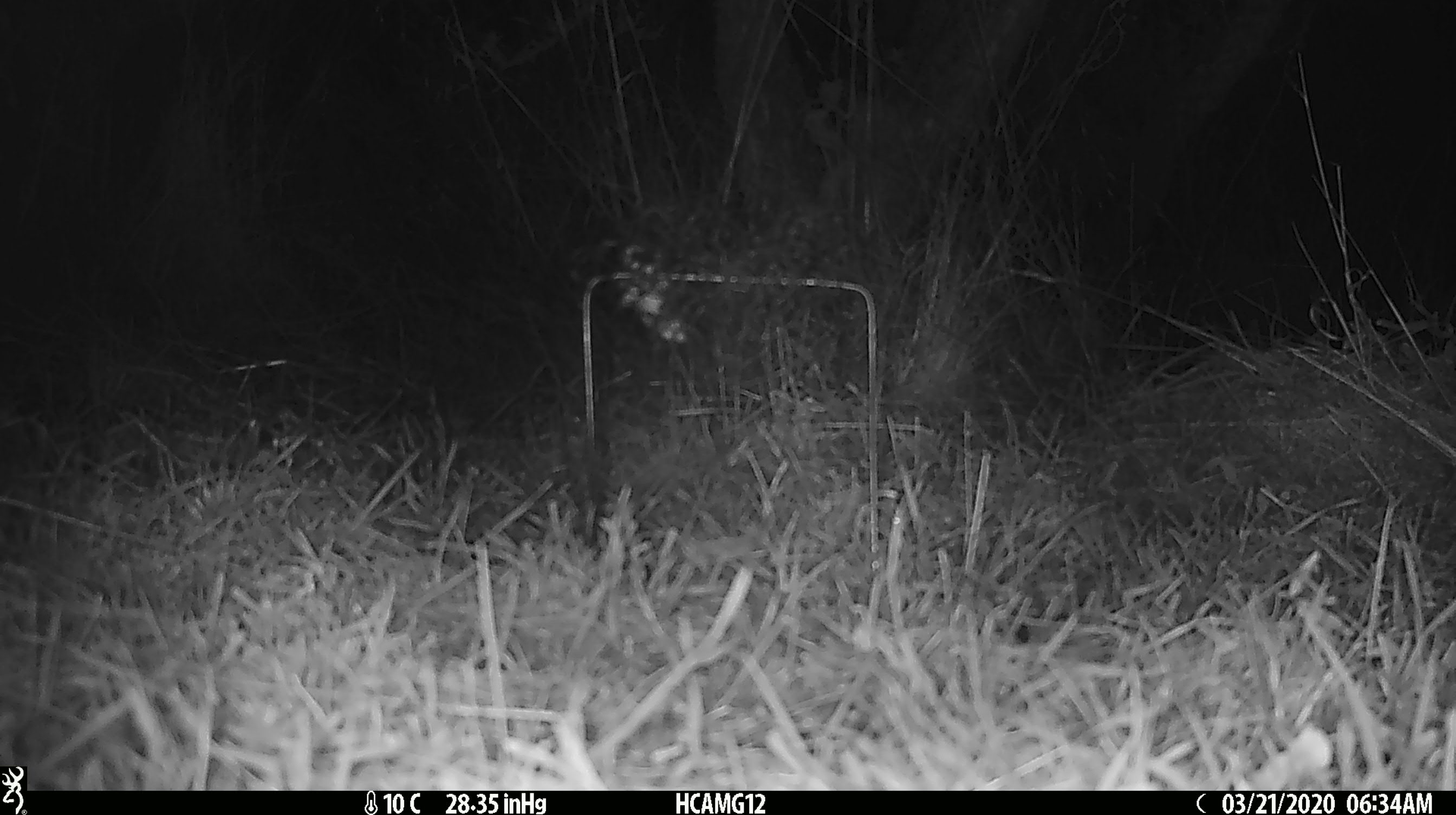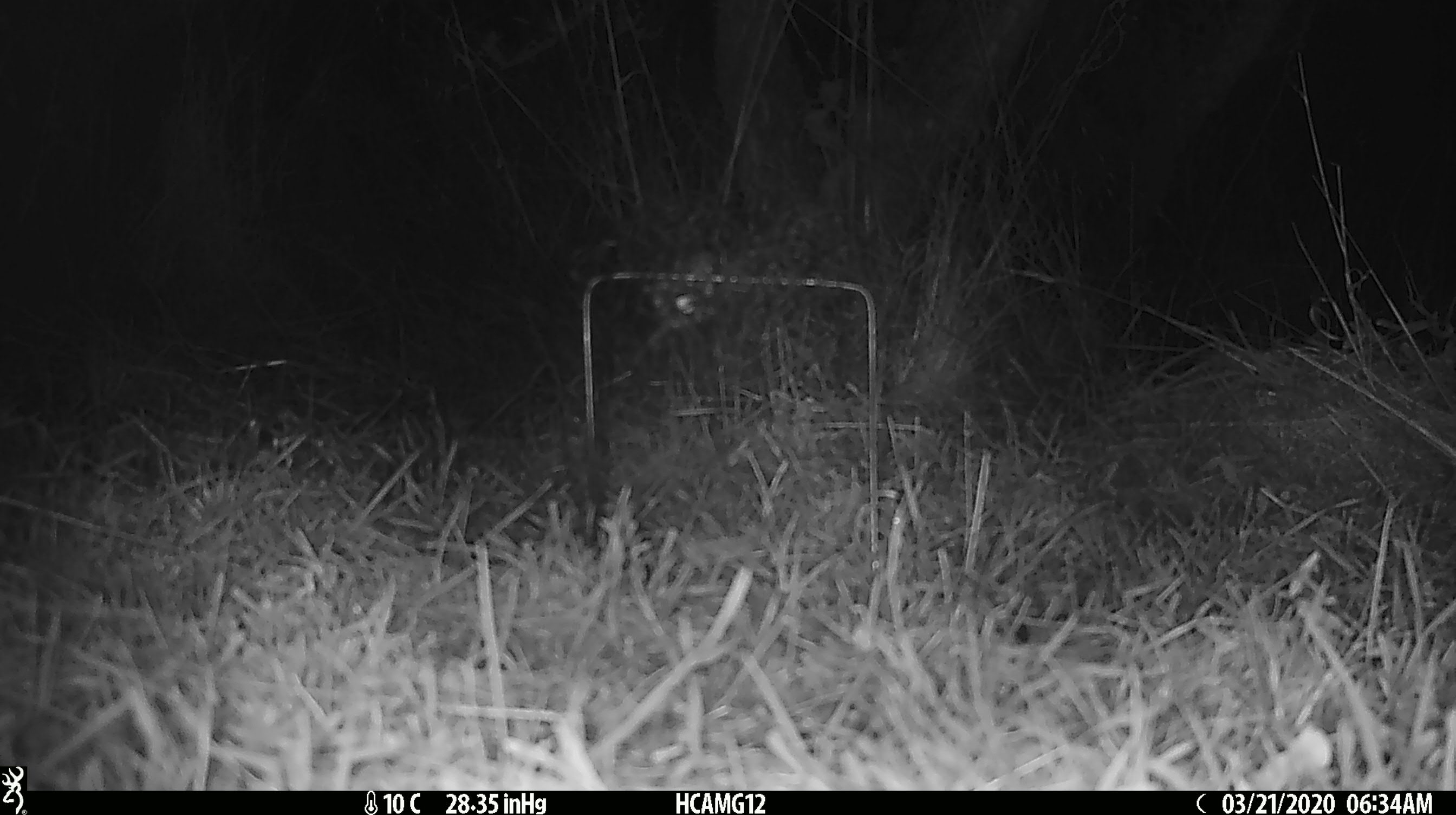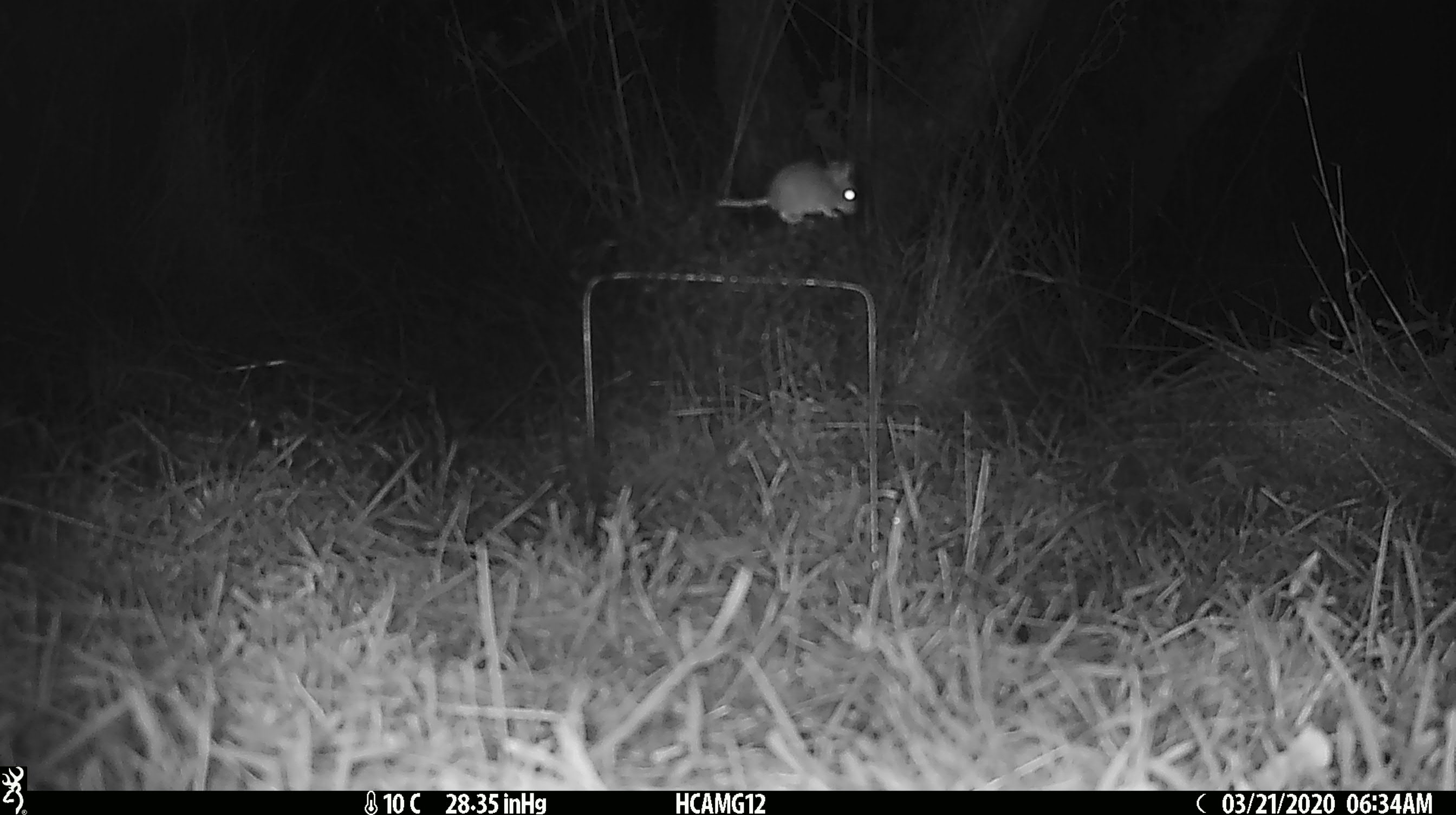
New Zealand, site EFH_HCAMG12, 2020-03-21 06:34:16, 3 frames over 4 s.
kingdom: Animalia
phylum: Chordata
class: Mammalia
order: Rodentia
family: Muridae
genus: Mus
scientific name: Mus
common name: mouse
Mouse (Mus).